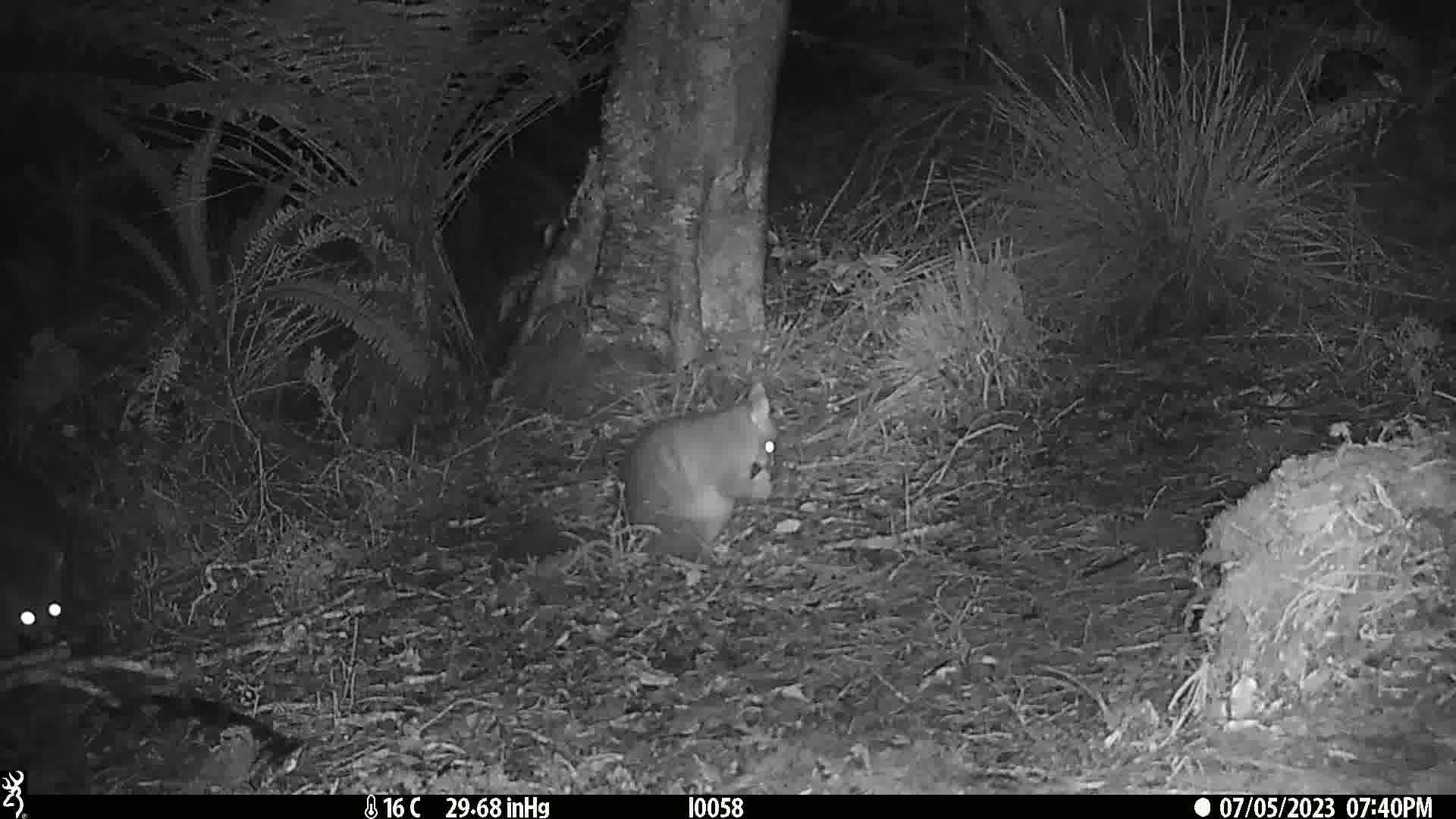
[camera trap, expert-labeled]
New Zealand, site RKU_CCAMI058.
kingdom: Animalia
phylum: Chordata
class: Mammalia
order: Diprotodontia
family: Phalangeridae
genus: Trichosurus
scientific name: Trichosurus vulpecula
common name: common brushtail possum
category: possum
Possum (common brushtail possum) (Trichosurus vulpecula).